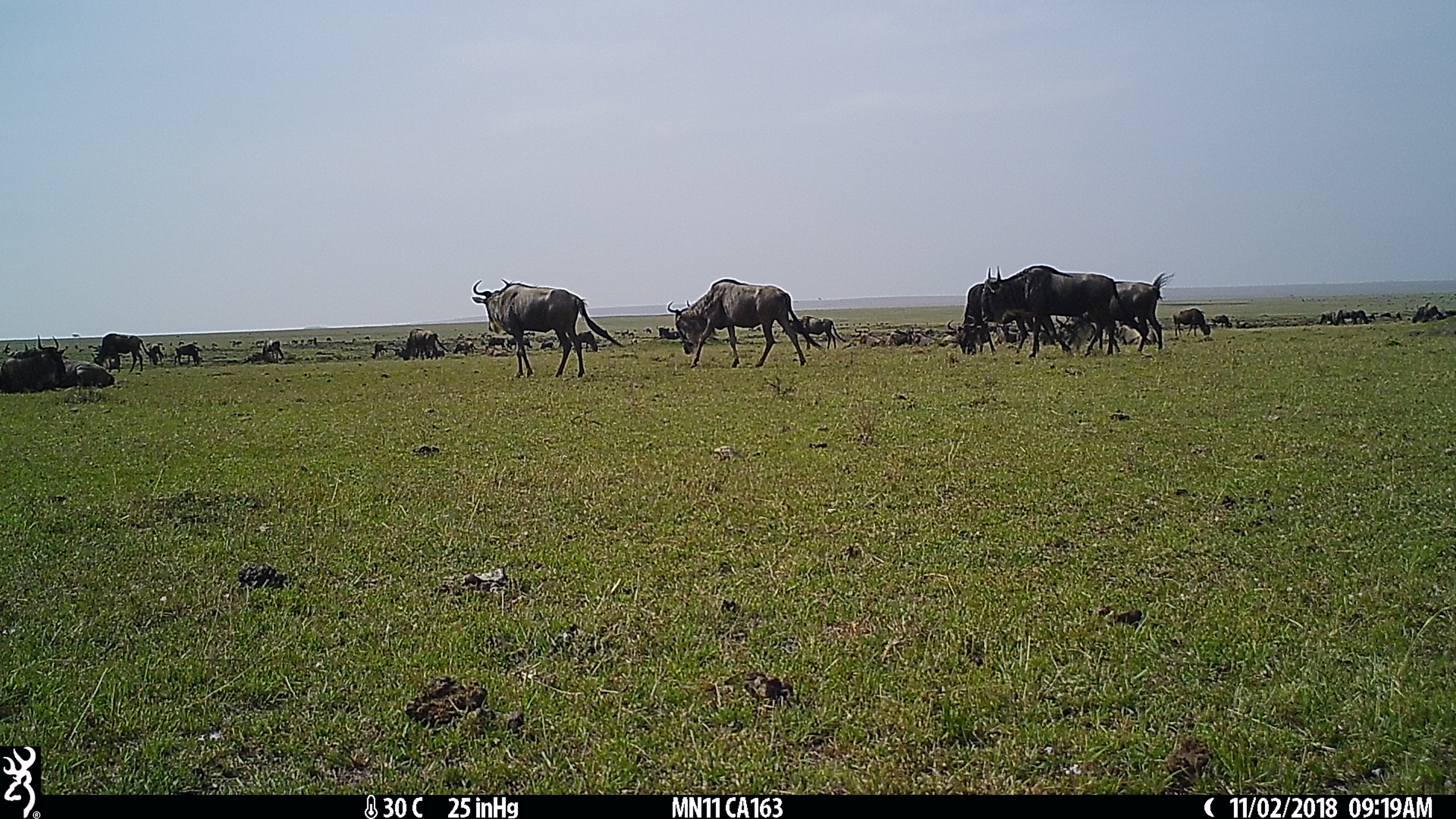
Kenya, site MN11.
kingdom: Animalia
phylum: Chordata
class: Mammalia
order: Artiodactyla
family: Bovidae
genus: Connochaetes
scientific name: Connochaetes taurinus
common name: blue wildebeest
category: wildebeest